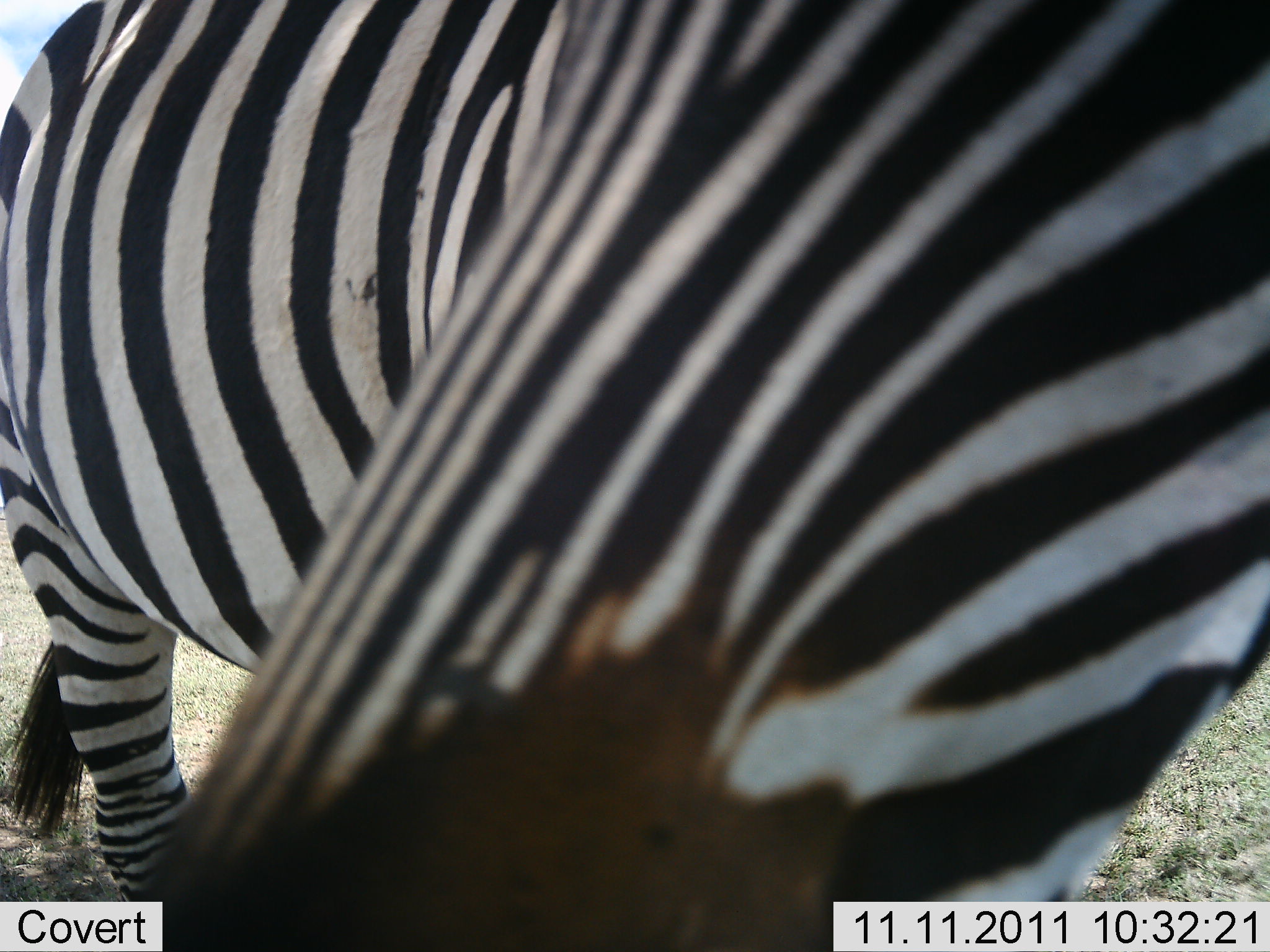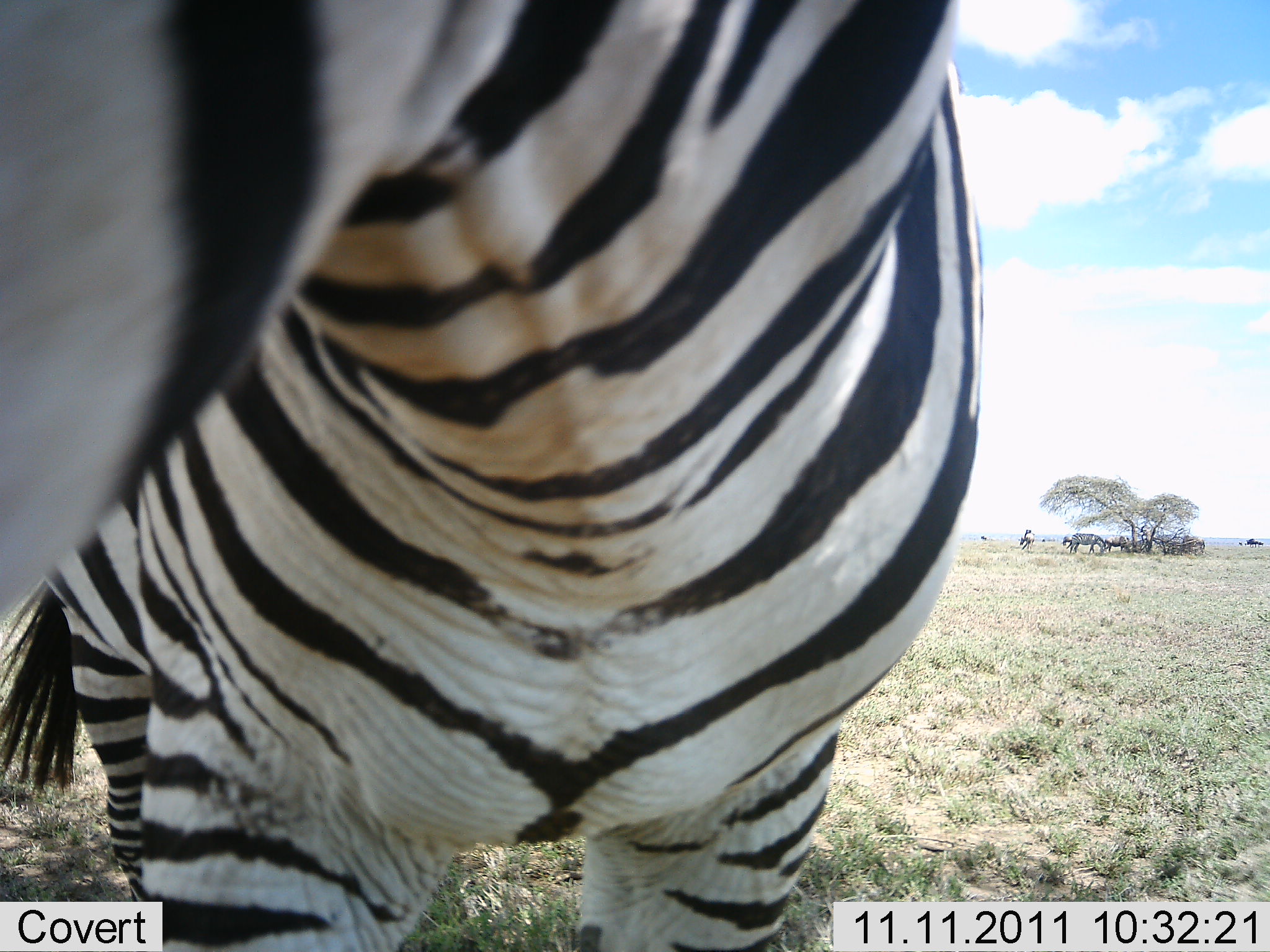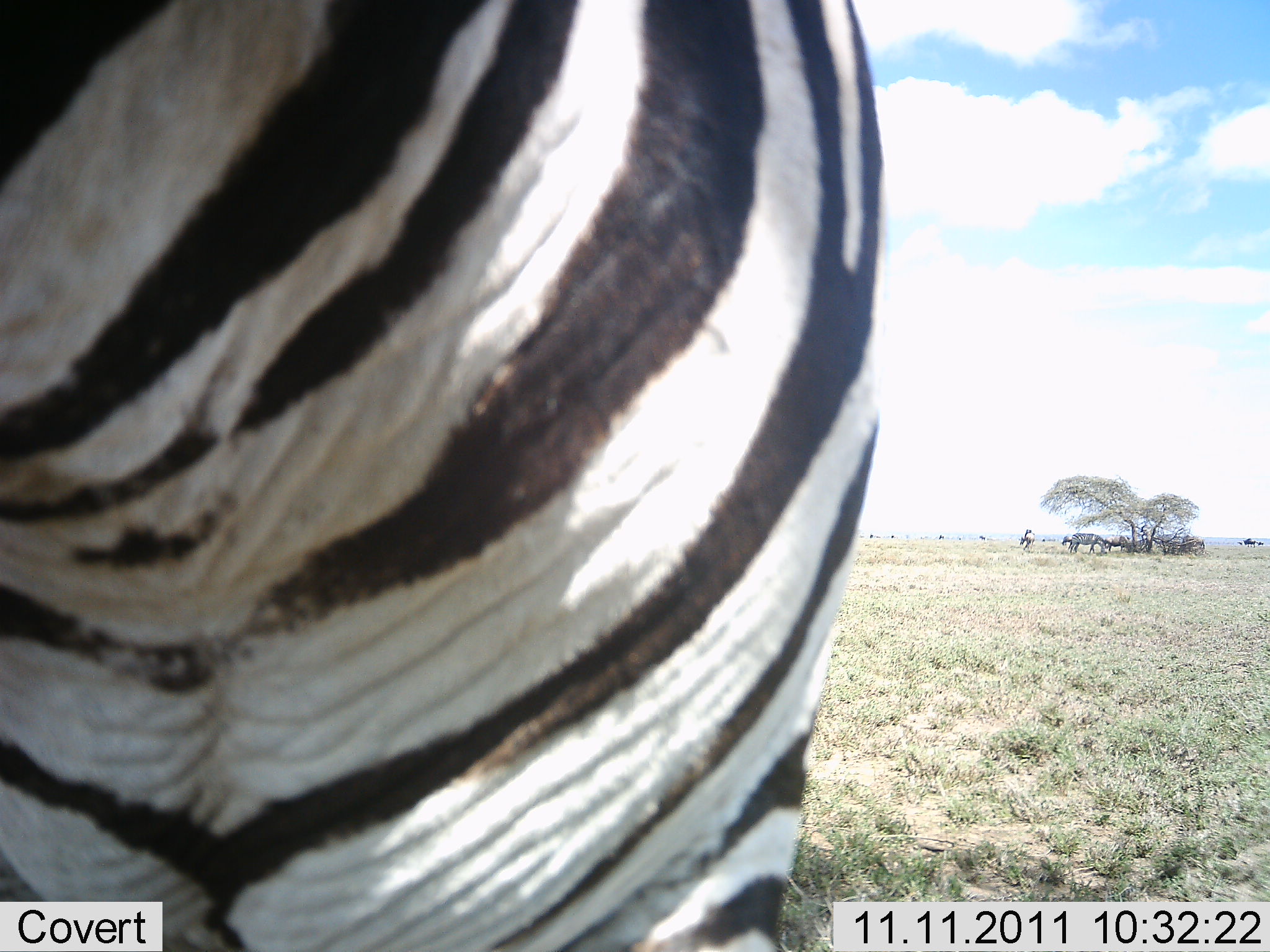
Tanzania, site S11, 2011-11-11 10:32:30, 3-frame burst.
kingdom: Animalia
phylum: Chordata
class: Mammalia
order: Perissodactyla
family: Equidae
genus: Equus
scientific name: Equus quagga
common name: plains zebra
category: zebra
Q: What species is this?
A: Zebra (plains zebra) (Equus quagga).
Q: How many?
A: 1.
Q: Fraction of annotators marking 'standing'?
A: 79%.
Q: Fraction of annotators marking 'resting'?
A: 7%.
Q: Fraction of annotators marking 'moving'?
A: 21%.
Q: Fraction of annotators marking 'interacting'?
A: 7%.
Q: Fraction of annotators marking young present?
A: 7%.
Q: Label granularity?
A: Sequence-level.